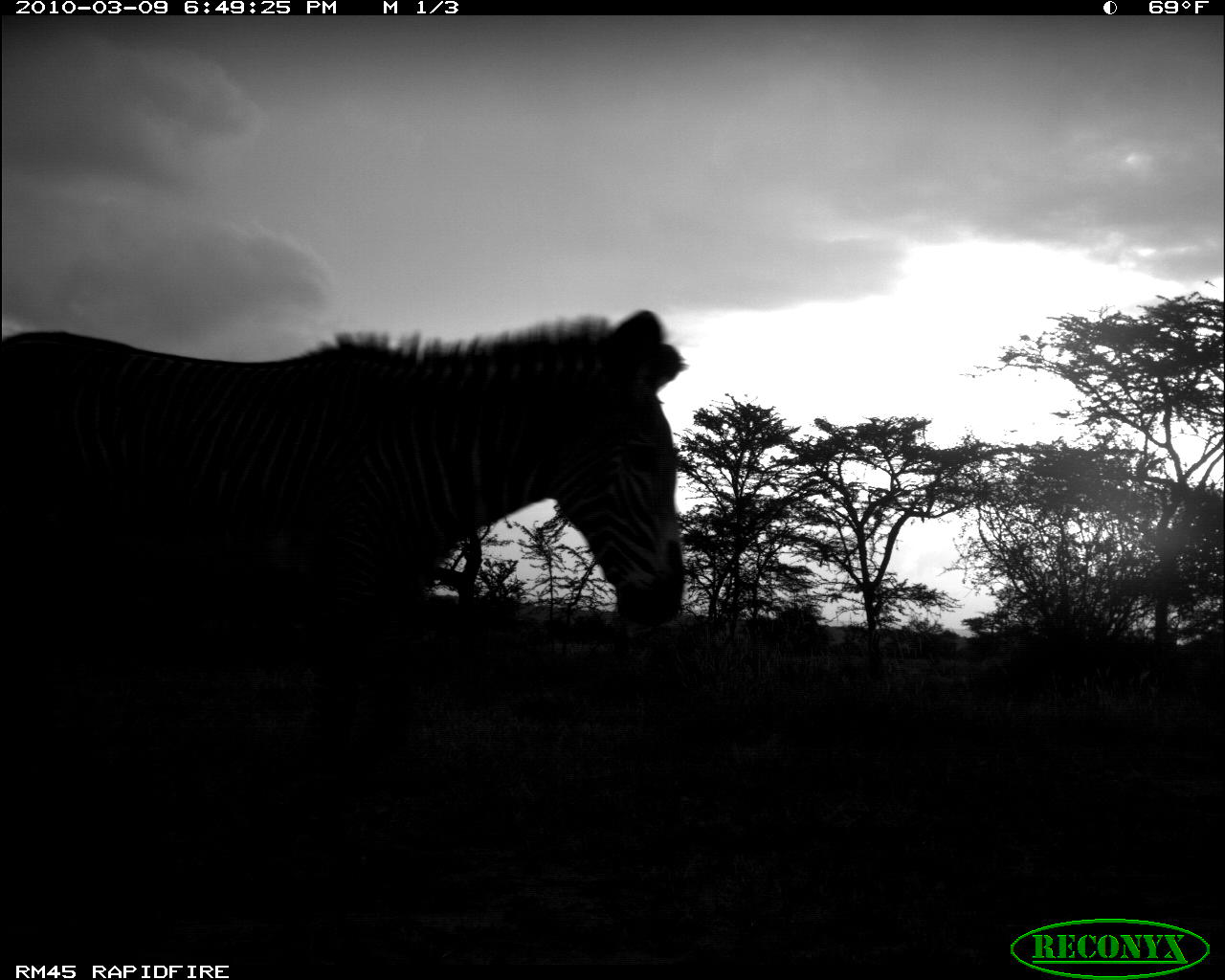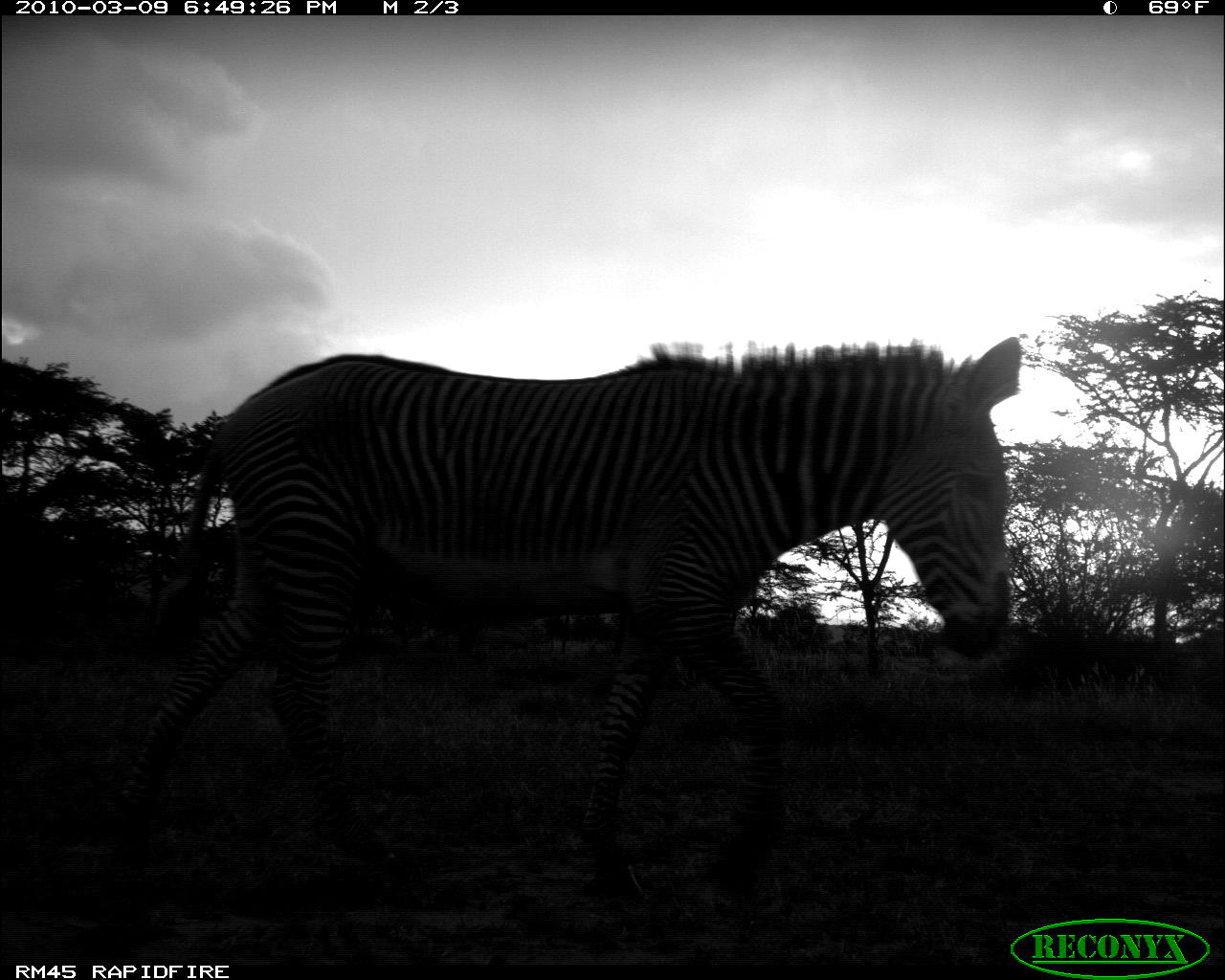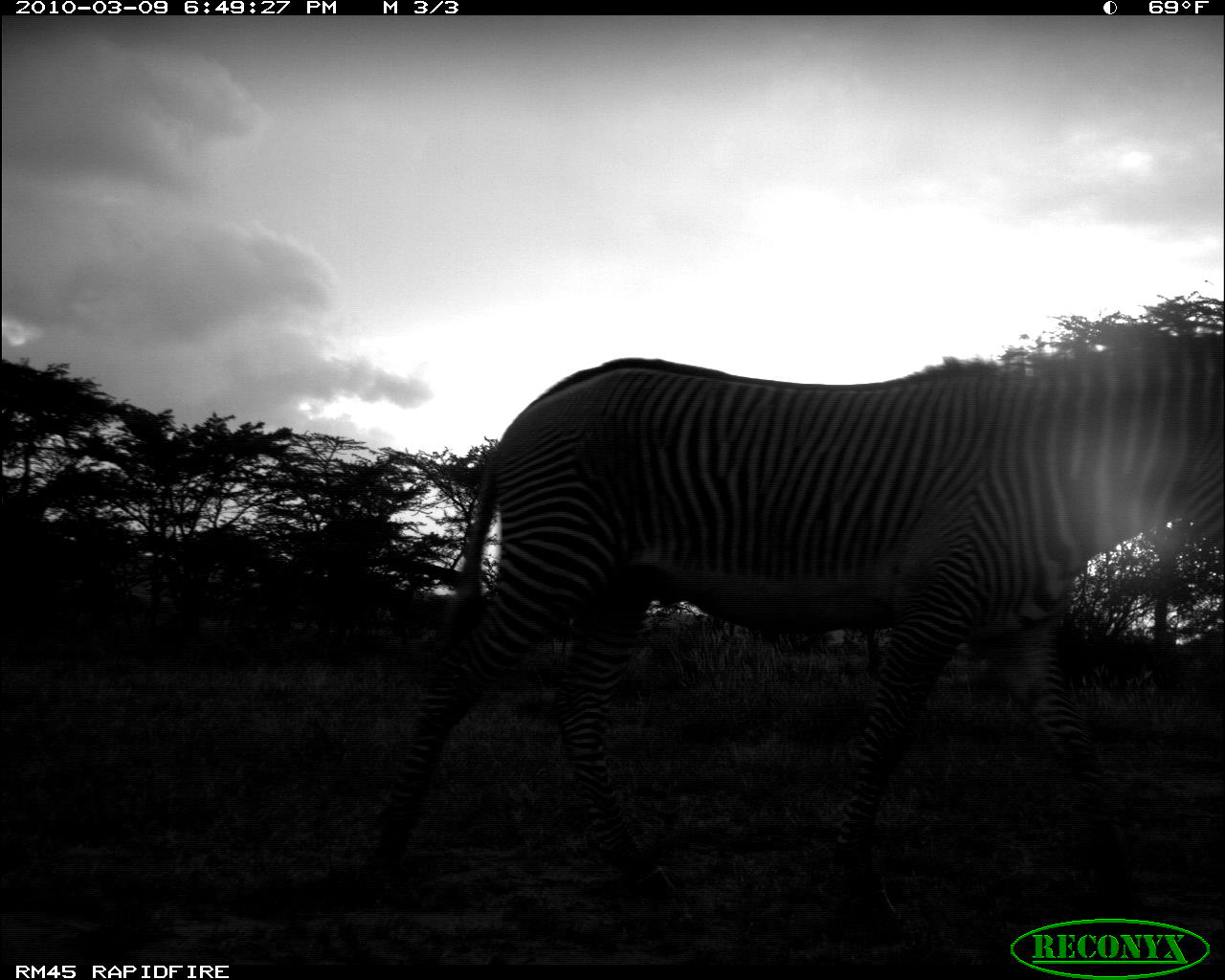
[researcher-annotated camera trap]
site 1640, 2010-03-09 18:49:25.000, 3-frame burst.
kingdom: Animalia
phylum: Chordata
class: Mammalia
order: Perissodactyla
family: Equidae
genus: Equus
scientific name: Equus grevyi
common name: grévy's zebra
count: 1